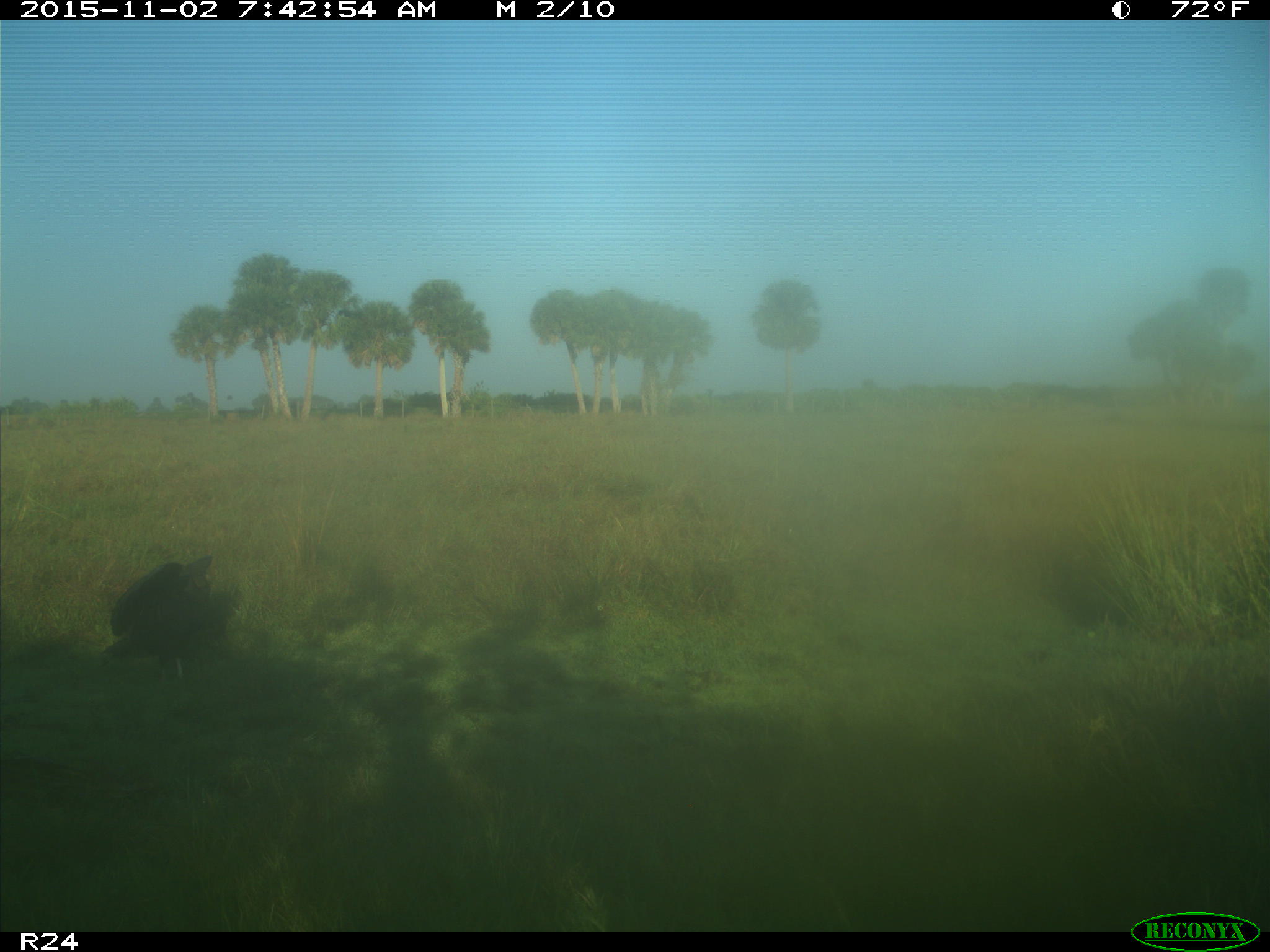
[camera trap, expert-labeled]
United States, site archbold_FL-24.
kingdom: Animalia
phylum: Chordata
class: Aves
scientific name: Aves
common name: birds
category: unidentified bird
Unidentified bird (birds) (Aves).